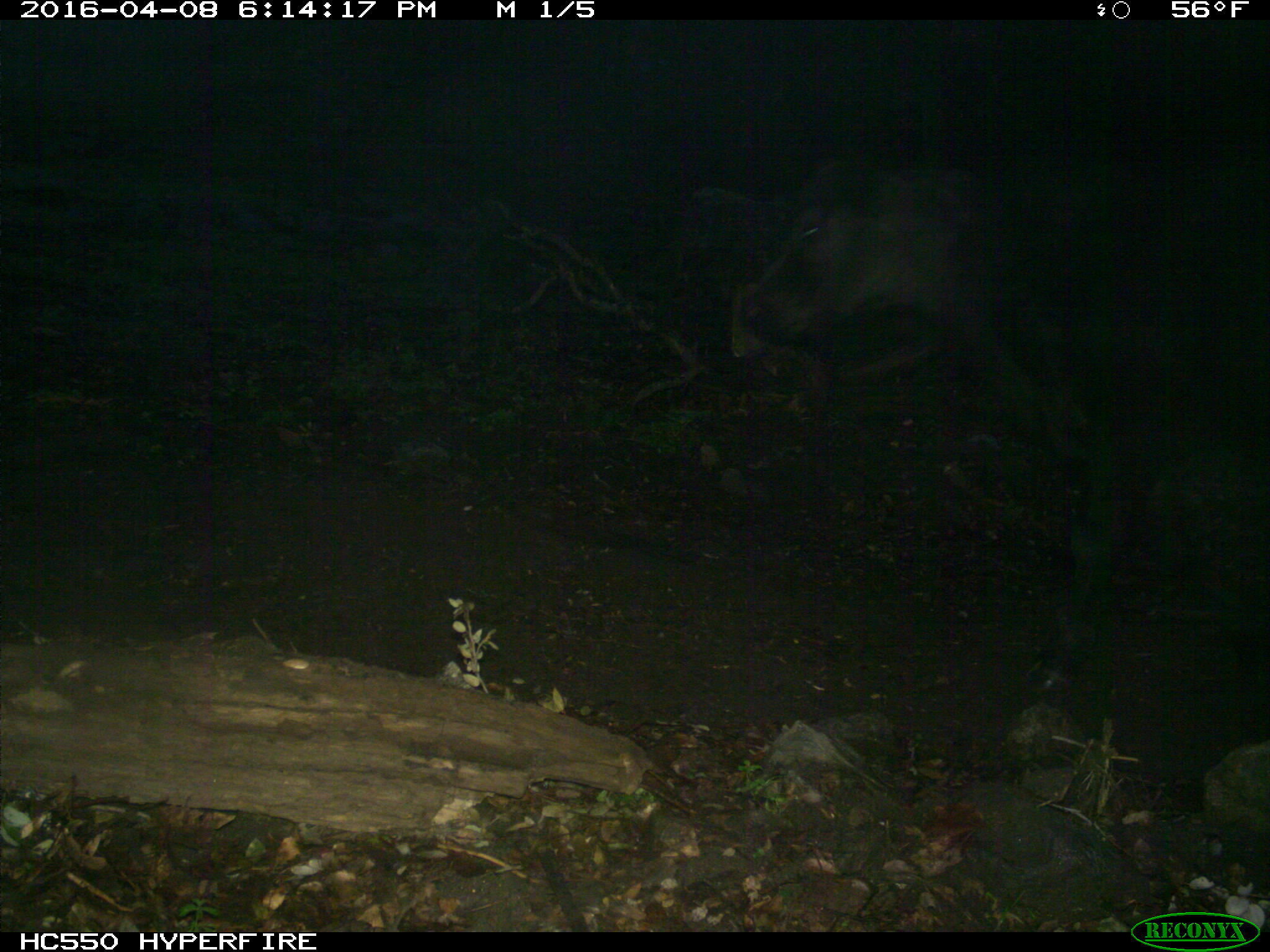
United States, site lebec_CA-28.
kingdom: Animalia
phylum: Chordata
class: Mammalia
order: Artiodactyla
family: Bovidae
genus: Bos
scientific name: Bos taurus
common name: domestic cow